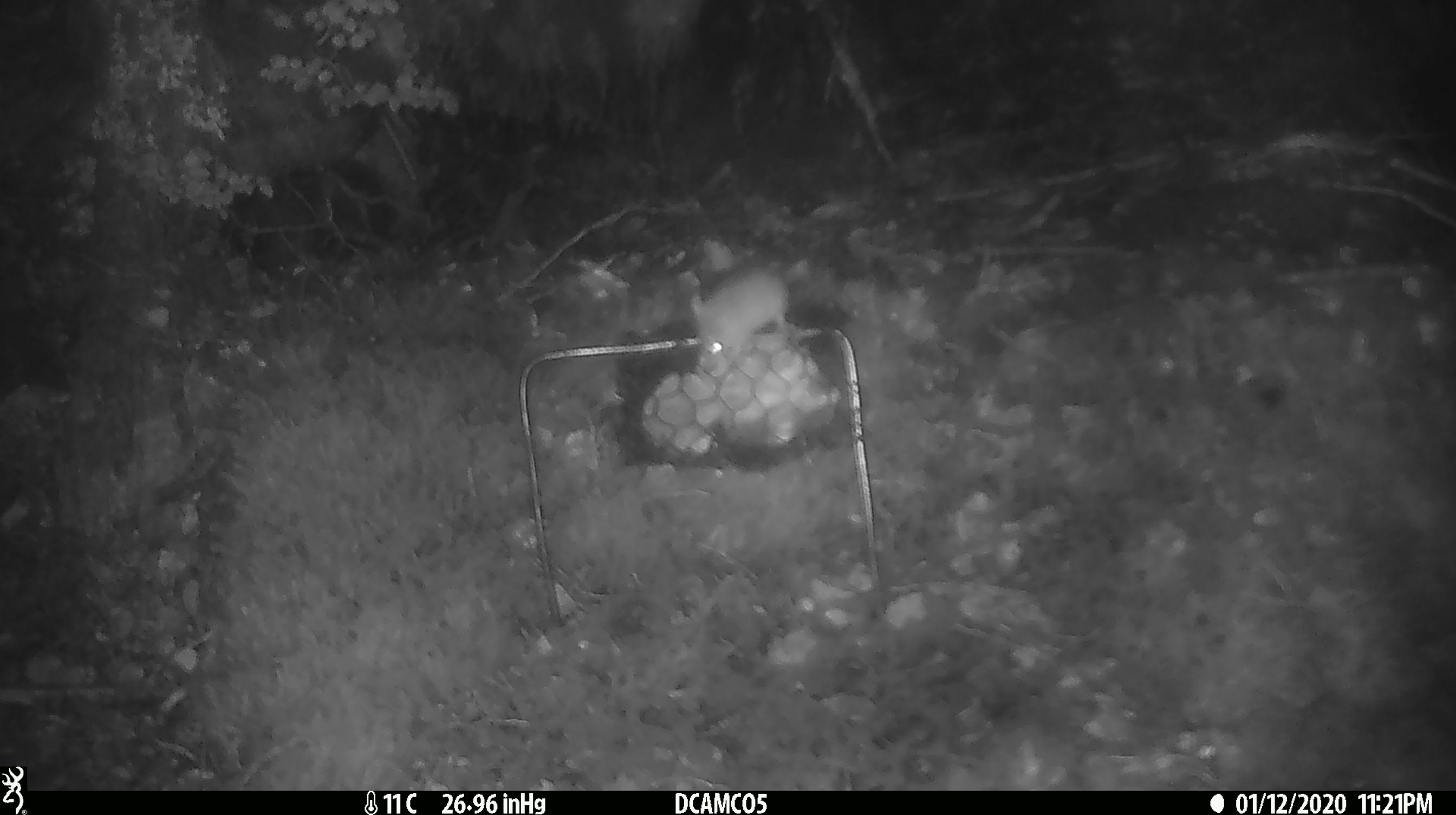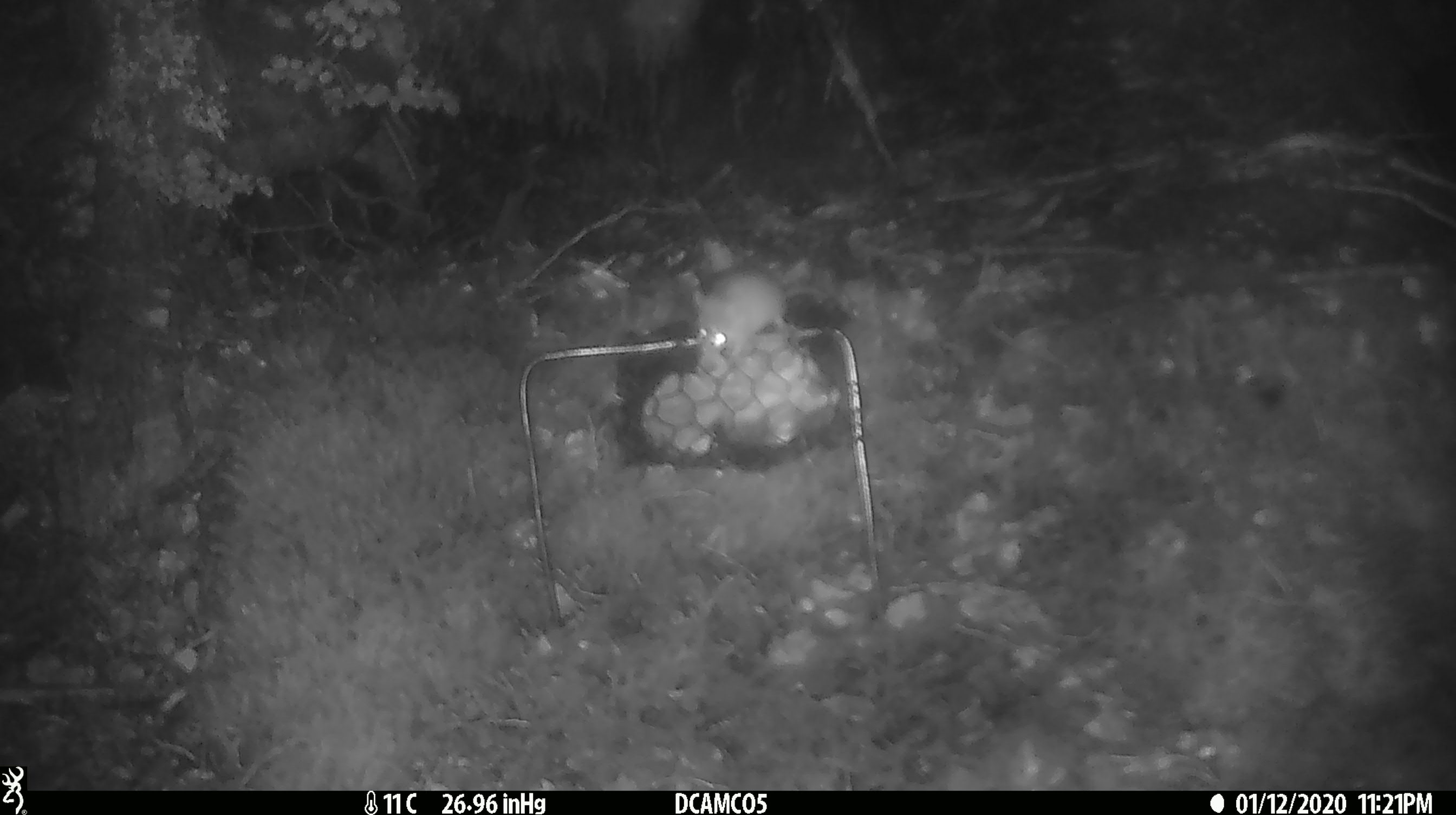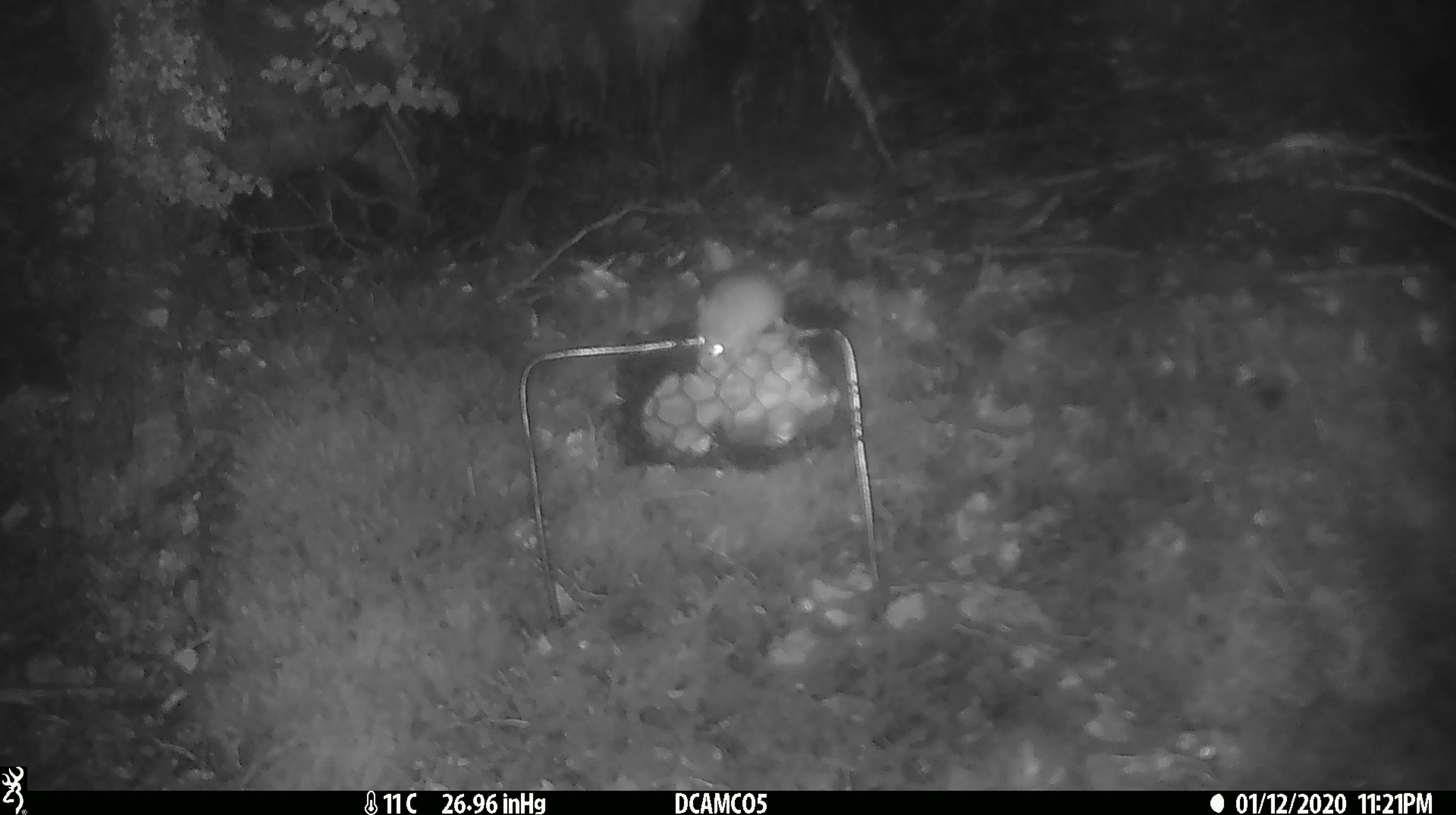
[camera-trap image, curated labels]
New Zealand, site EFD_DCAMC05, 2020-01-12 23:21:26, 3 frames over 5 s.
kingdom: Animalia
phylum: Chordata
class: Mammalia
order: Rodentia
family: Muridae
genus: Mus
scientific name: Mus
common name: mouse